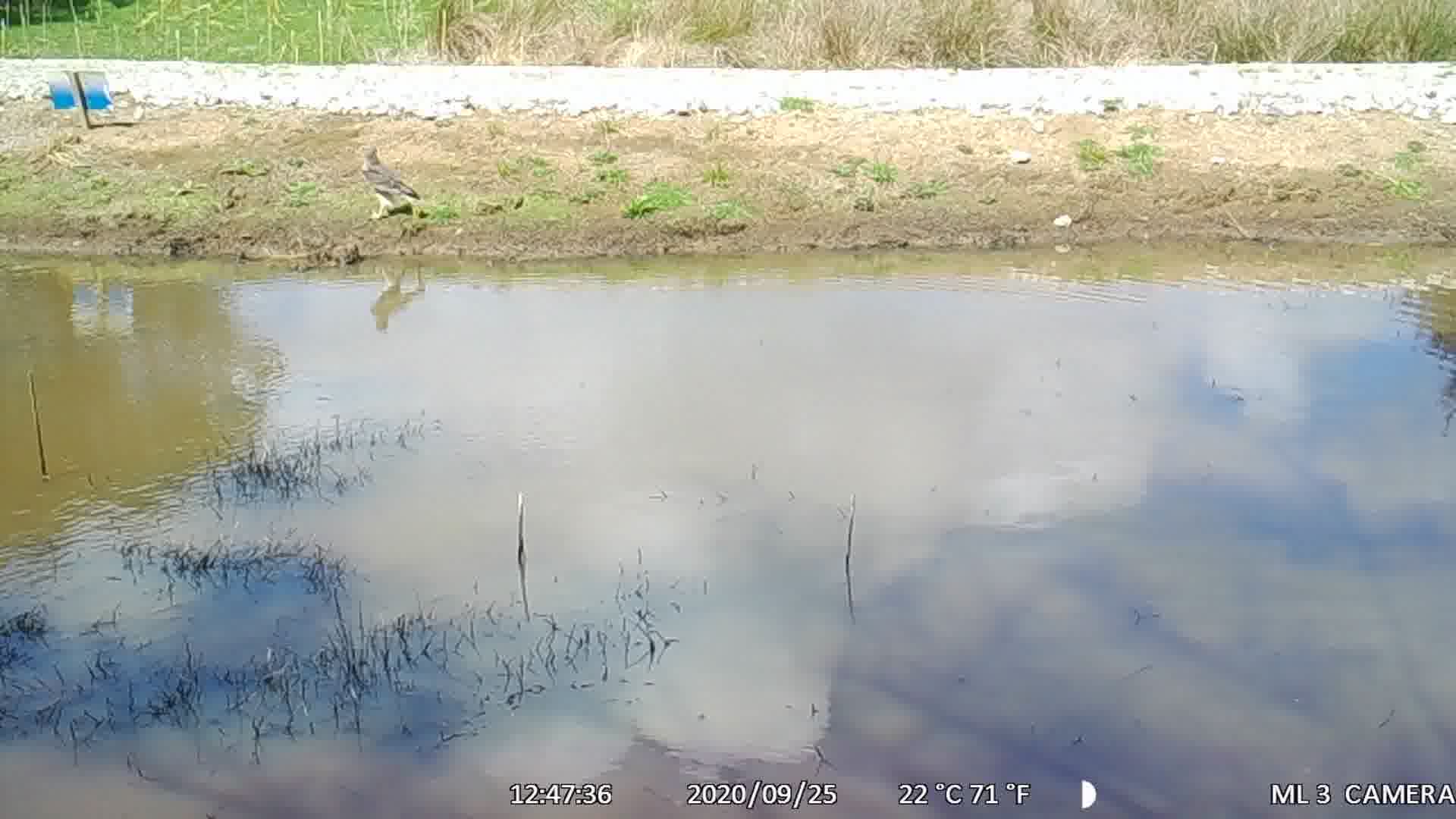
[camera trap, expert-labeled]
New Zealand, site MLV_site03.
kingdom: Animalia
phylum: Chordata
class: Aves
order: Accipitriformes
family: Accipitridae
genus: Circus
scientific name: Circus approximans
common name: swamp harrier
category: harrier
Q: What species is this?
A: Harrier (swamp harrier) (Circus approximans).